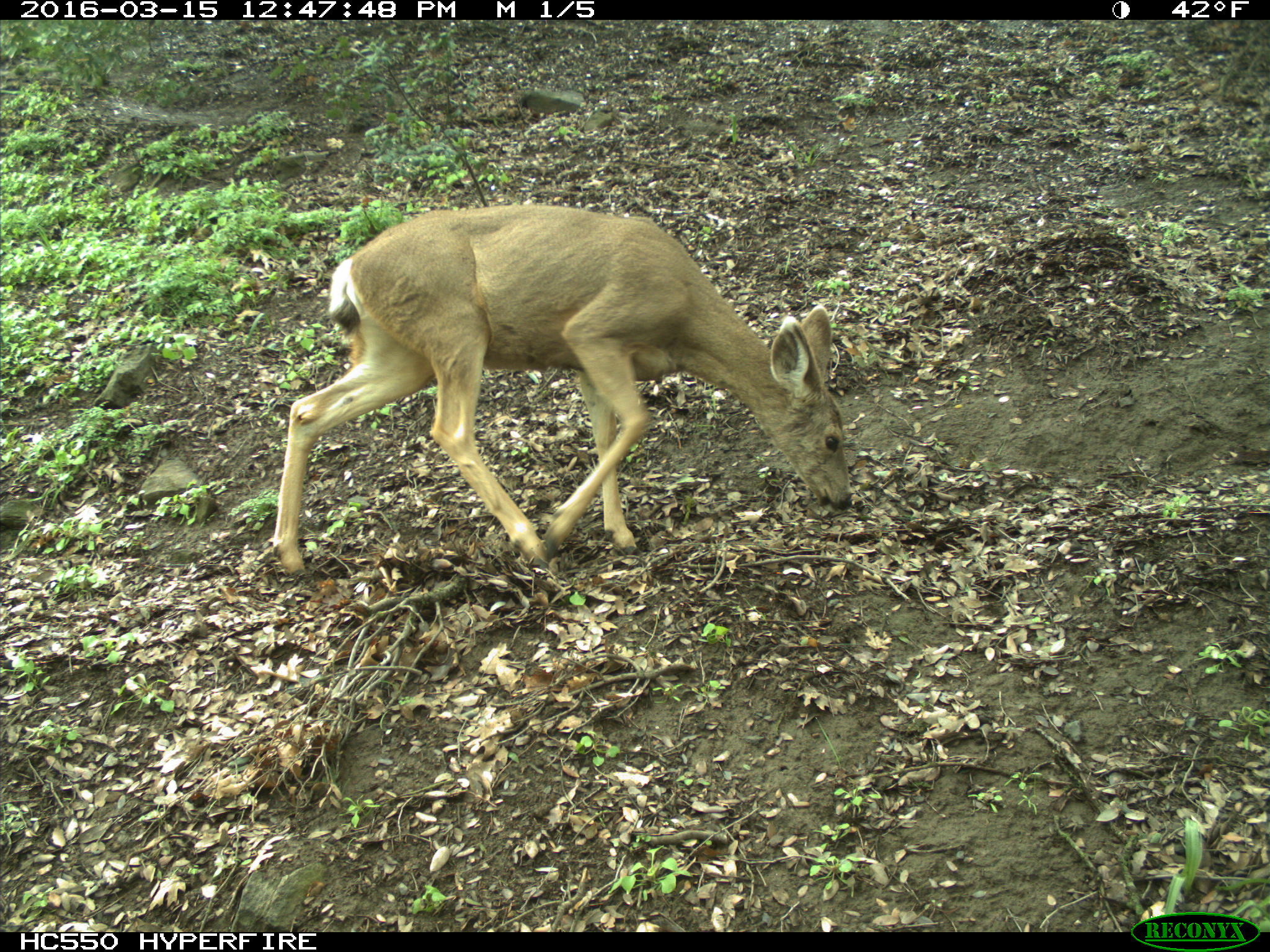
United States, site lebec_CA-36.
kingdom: Animalia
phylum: Chordata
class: Mammalia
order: Artiodactyla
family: Cervidae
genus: Odocoileus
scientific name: Odocoileus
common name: deer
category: unidentified deer